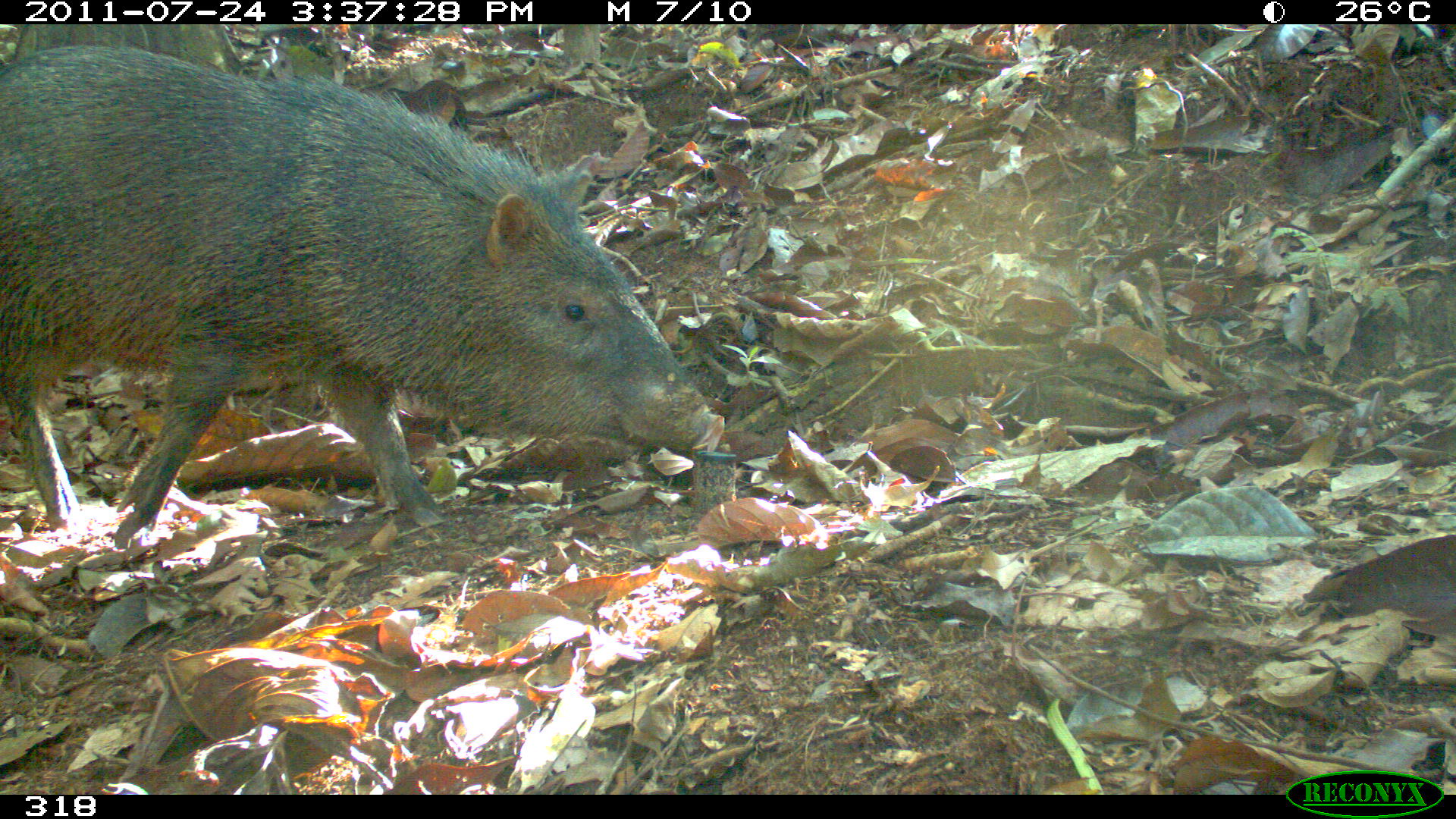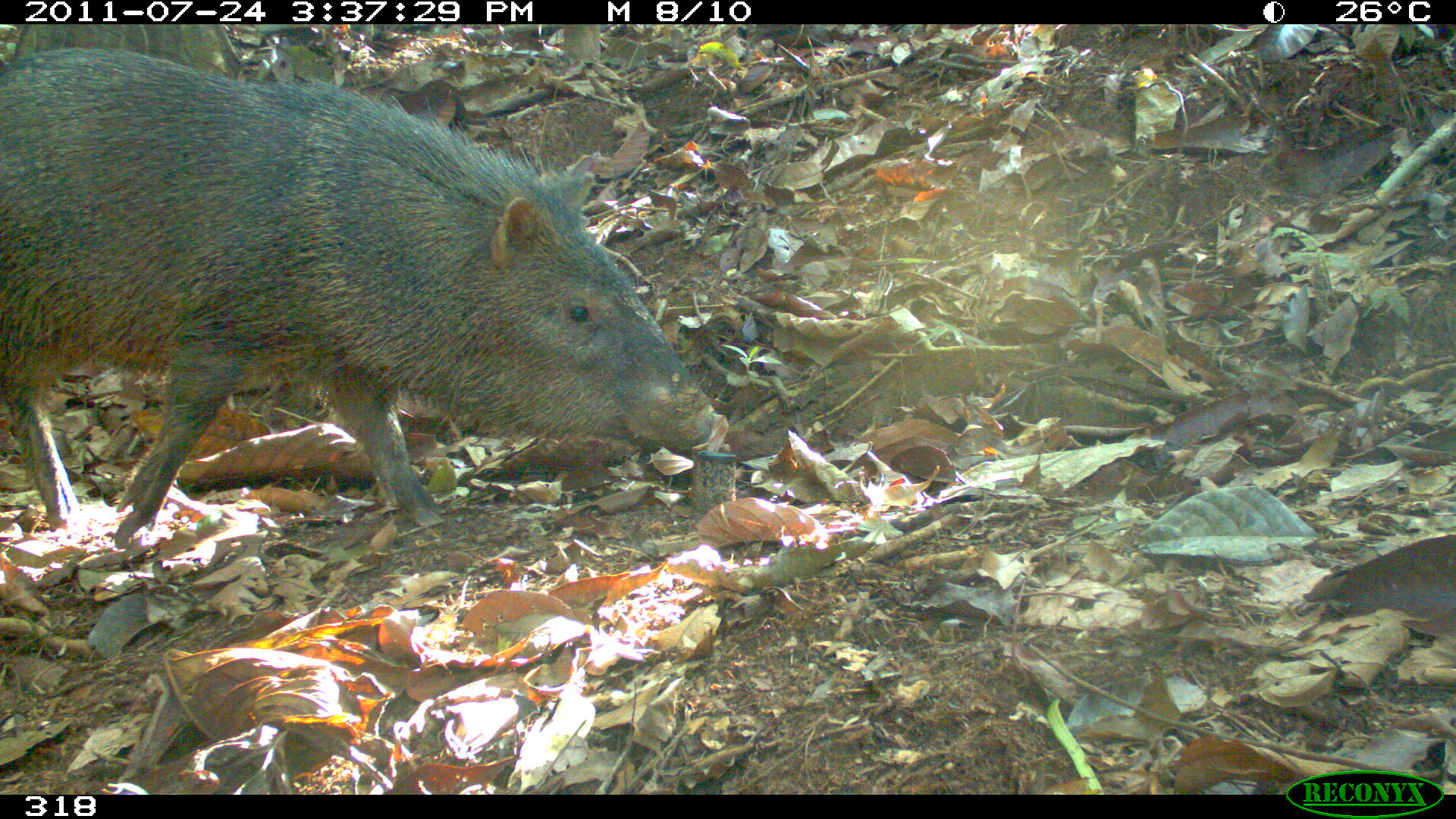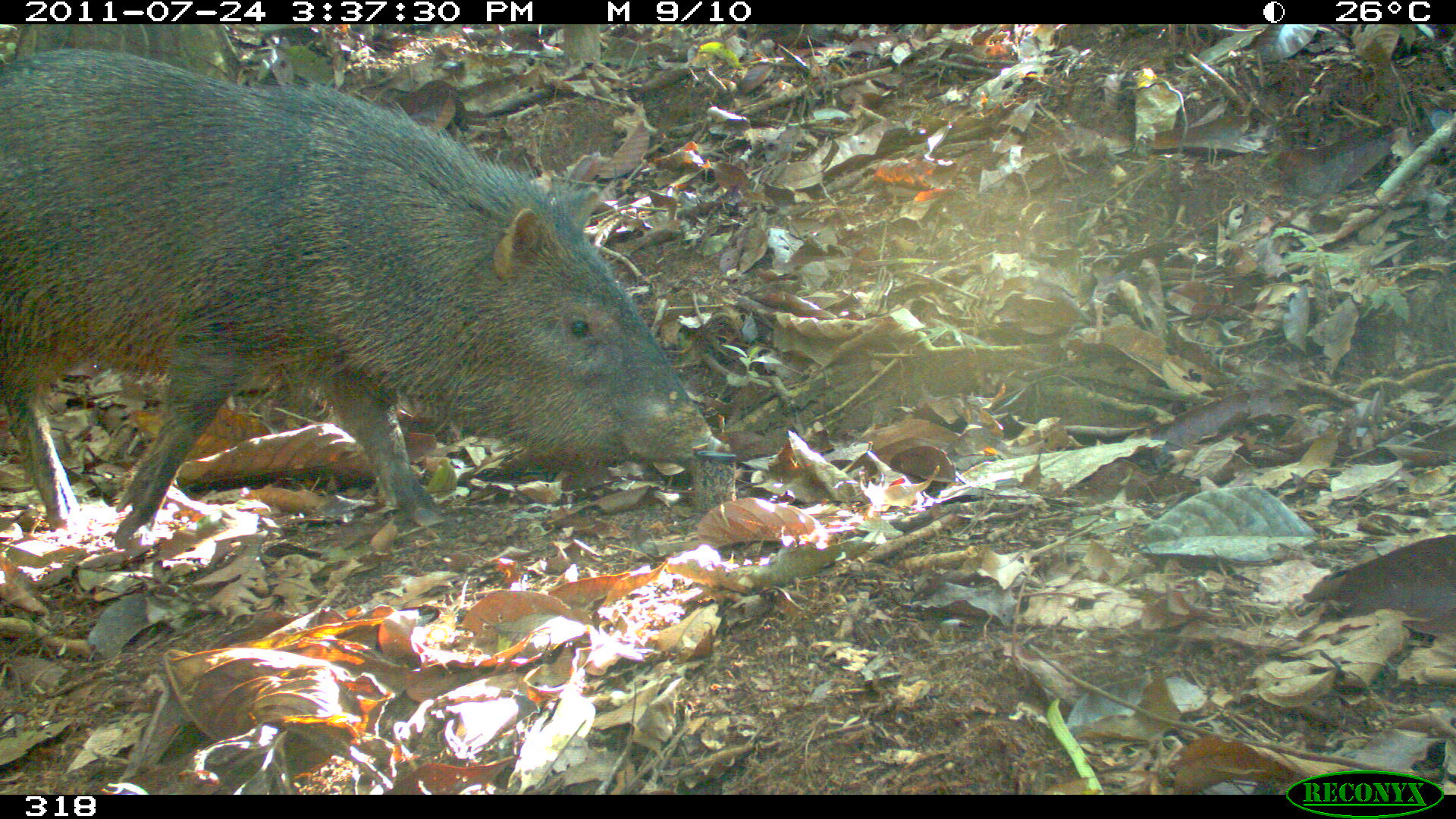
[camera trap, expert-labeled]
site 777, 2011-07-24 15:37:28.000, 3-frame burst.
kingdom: Animalia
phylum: Chordata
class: Mammalia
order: Artiodactyla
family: Tayassuidae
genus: Pecari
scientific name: Pecari tajacu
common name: collared peccary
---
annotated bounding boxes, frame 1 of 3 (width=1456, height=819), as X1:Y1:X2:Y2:
pecari tajacu: 0:42:724:555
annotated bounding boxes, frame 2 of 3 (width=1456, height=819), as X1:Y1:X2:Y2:
pecari tajacu: 0:46:733:550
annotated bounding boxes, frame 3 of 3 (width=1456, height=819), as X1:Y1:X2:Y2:
pecari tajacu: 0:48:730:536